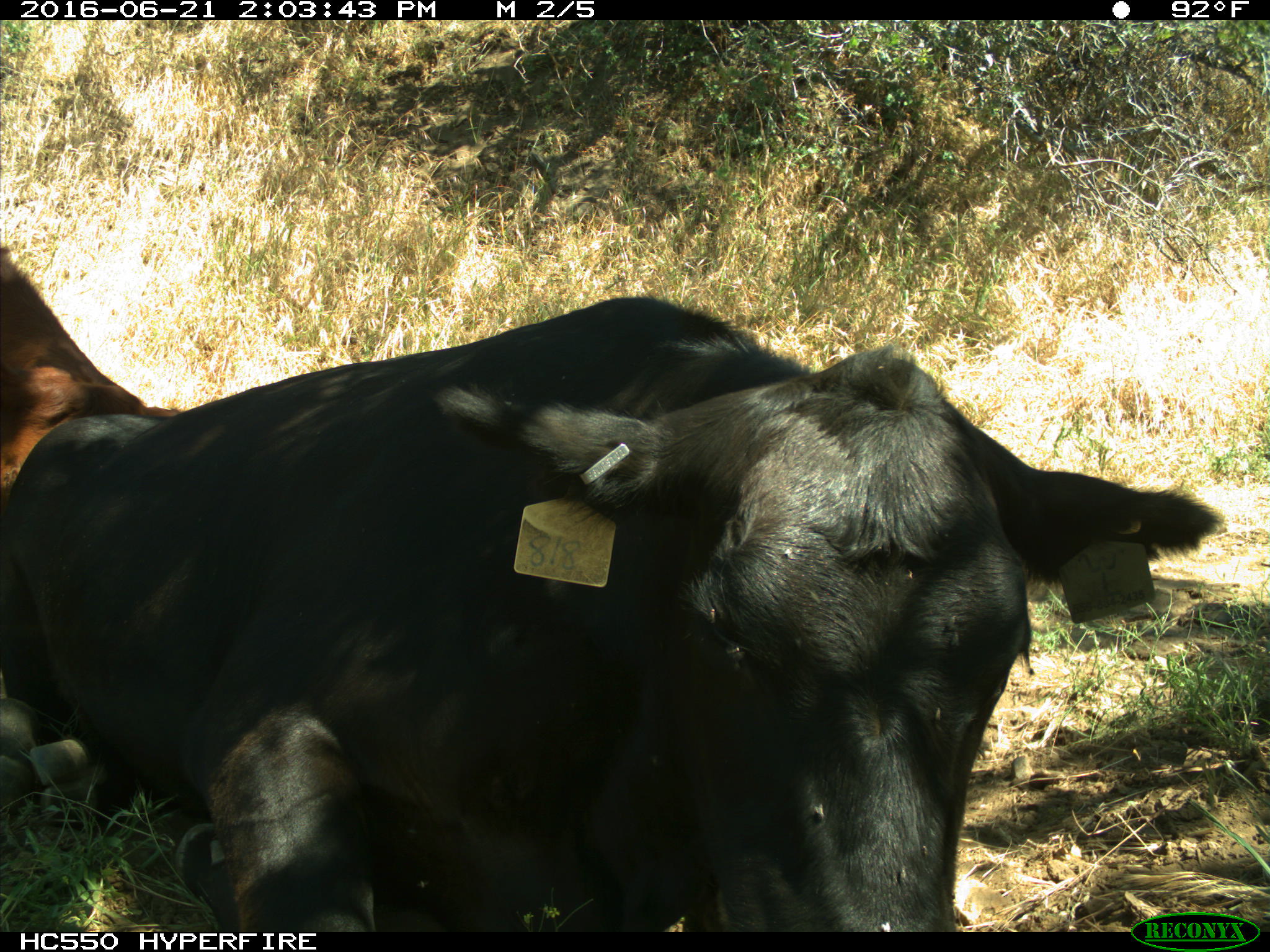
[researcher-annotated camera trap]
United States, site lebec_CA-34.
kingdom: Animalia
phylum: Chordata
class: Mammalia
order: Artiodactyla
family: Bovidae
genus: Bos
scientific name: Bos taurus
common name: domestic cow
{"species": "Bos taurus (domestic cow)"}